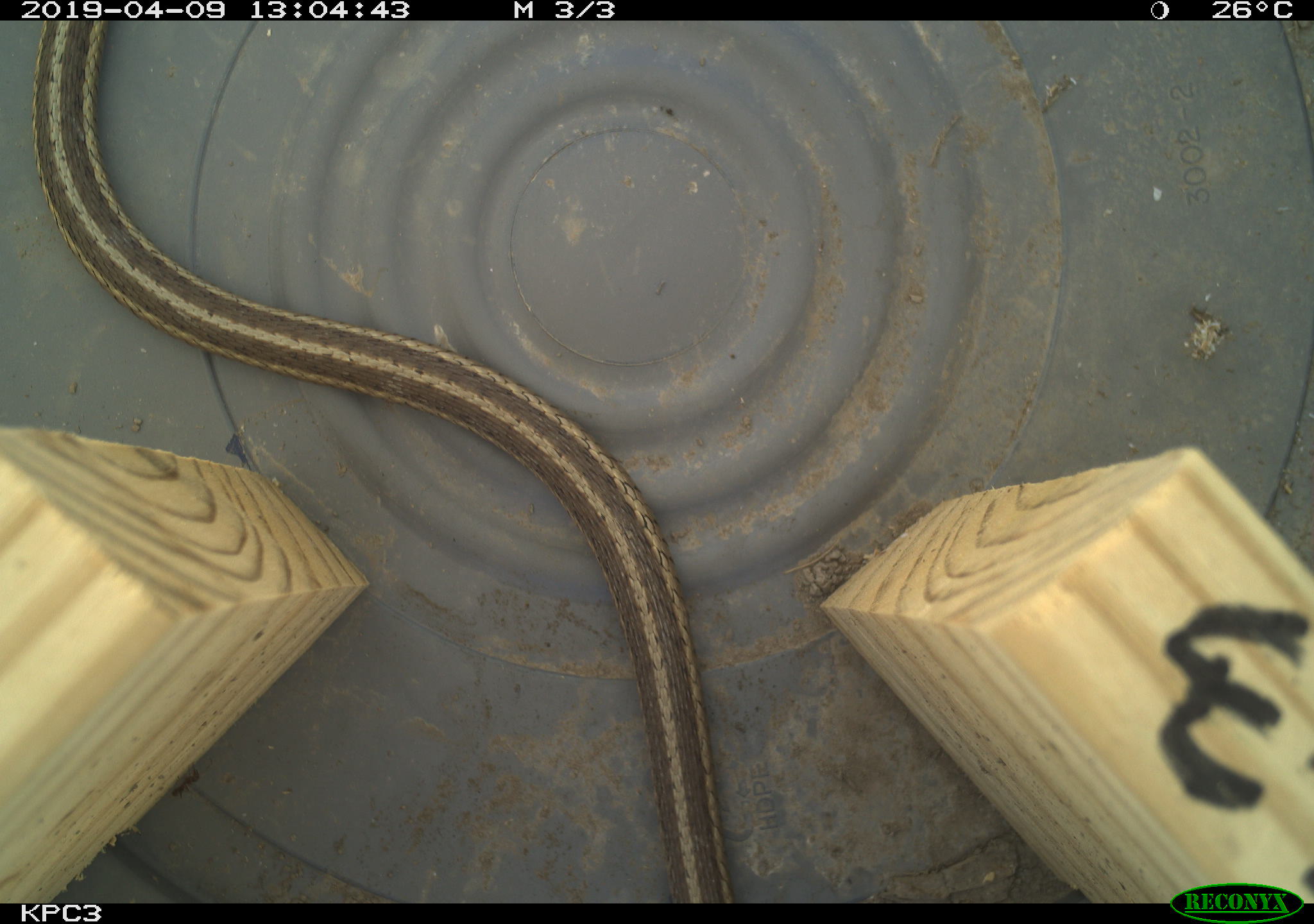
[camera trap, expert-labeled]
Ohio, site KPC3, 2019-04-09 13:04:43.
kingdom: Animalia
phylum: Chordata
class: Reptilia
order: Squamata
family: Colubridae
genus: Thamnophis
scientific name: Thamnophis sirtalis sirtalis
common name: eastern gartersnake